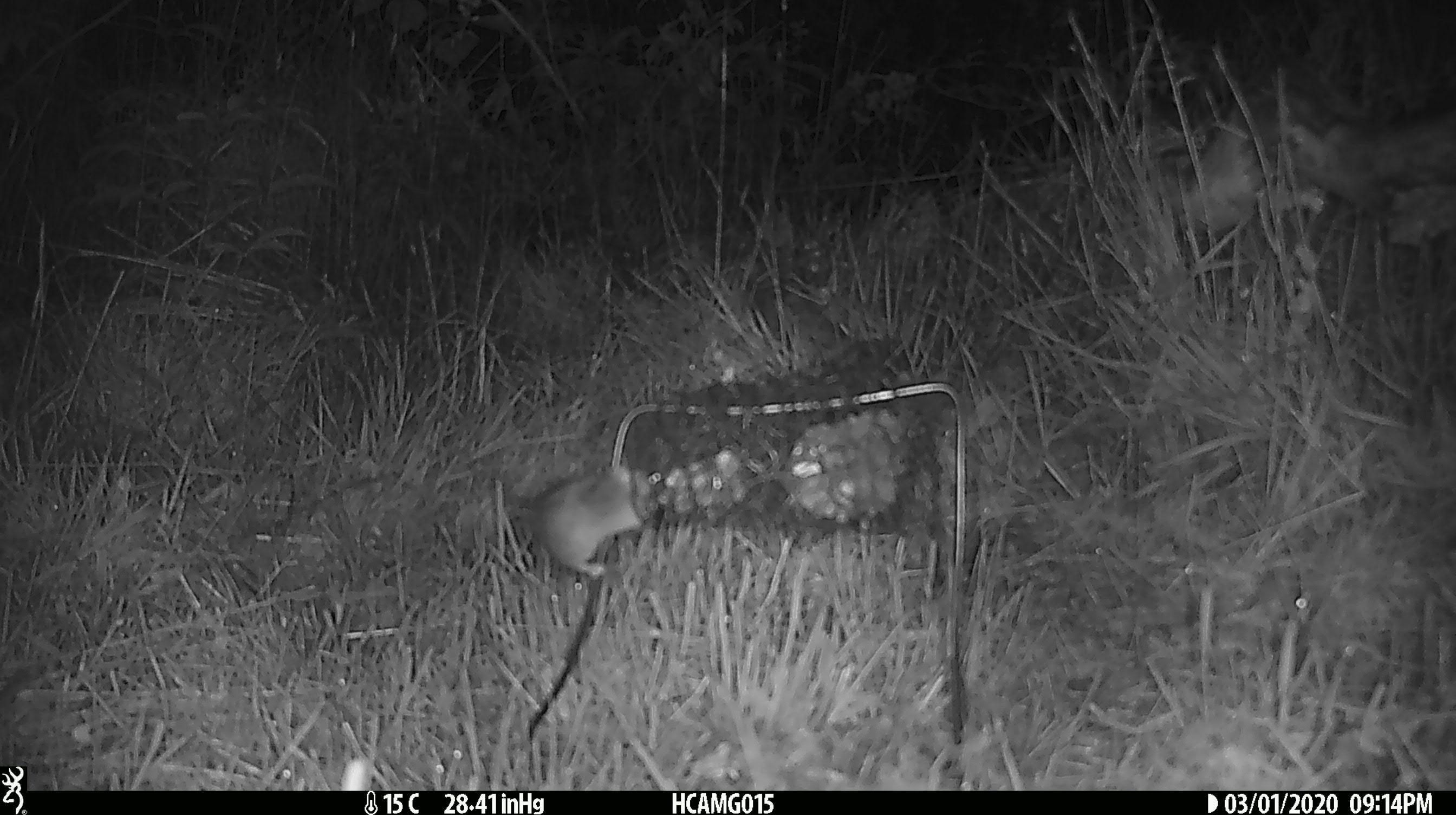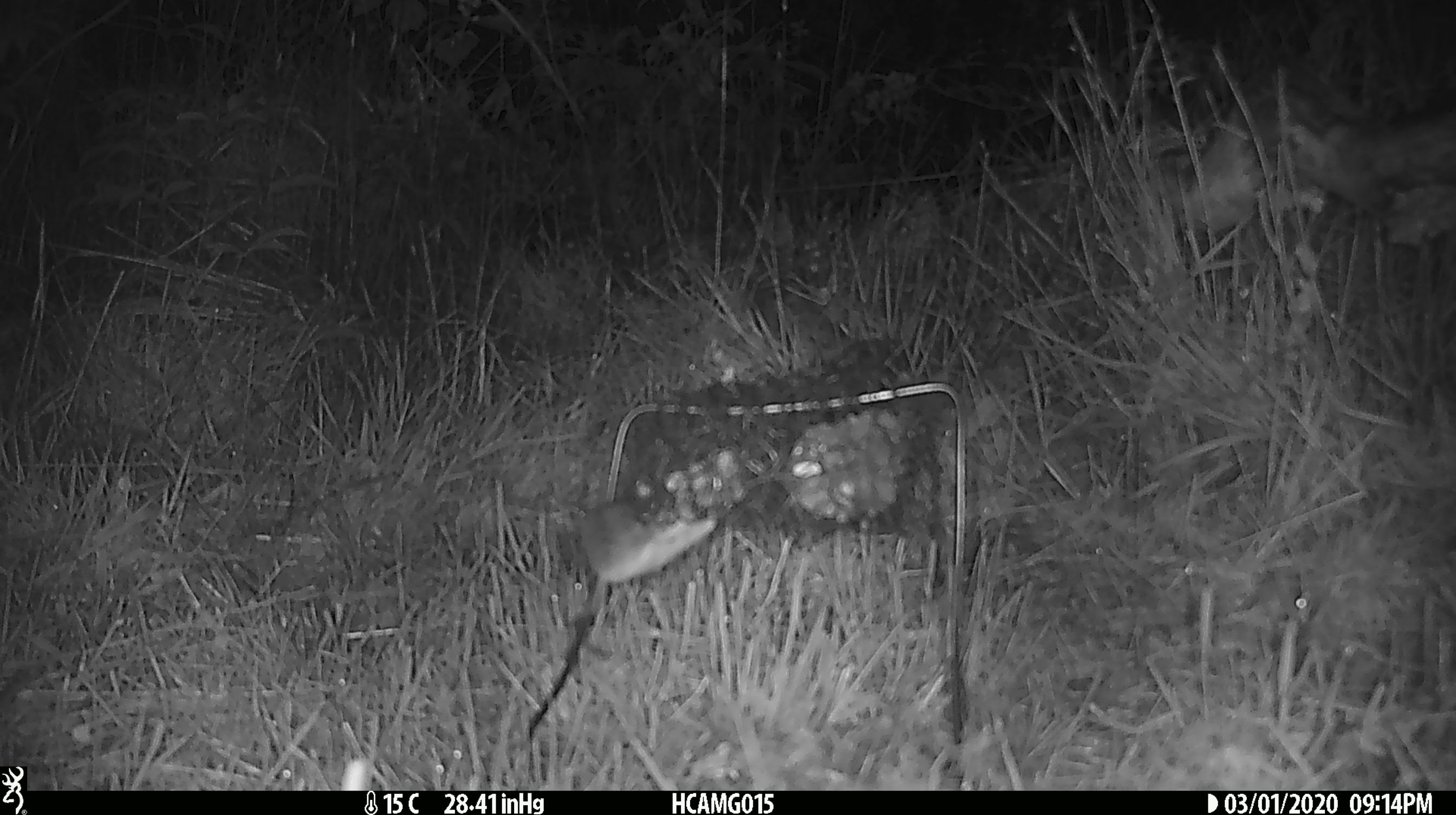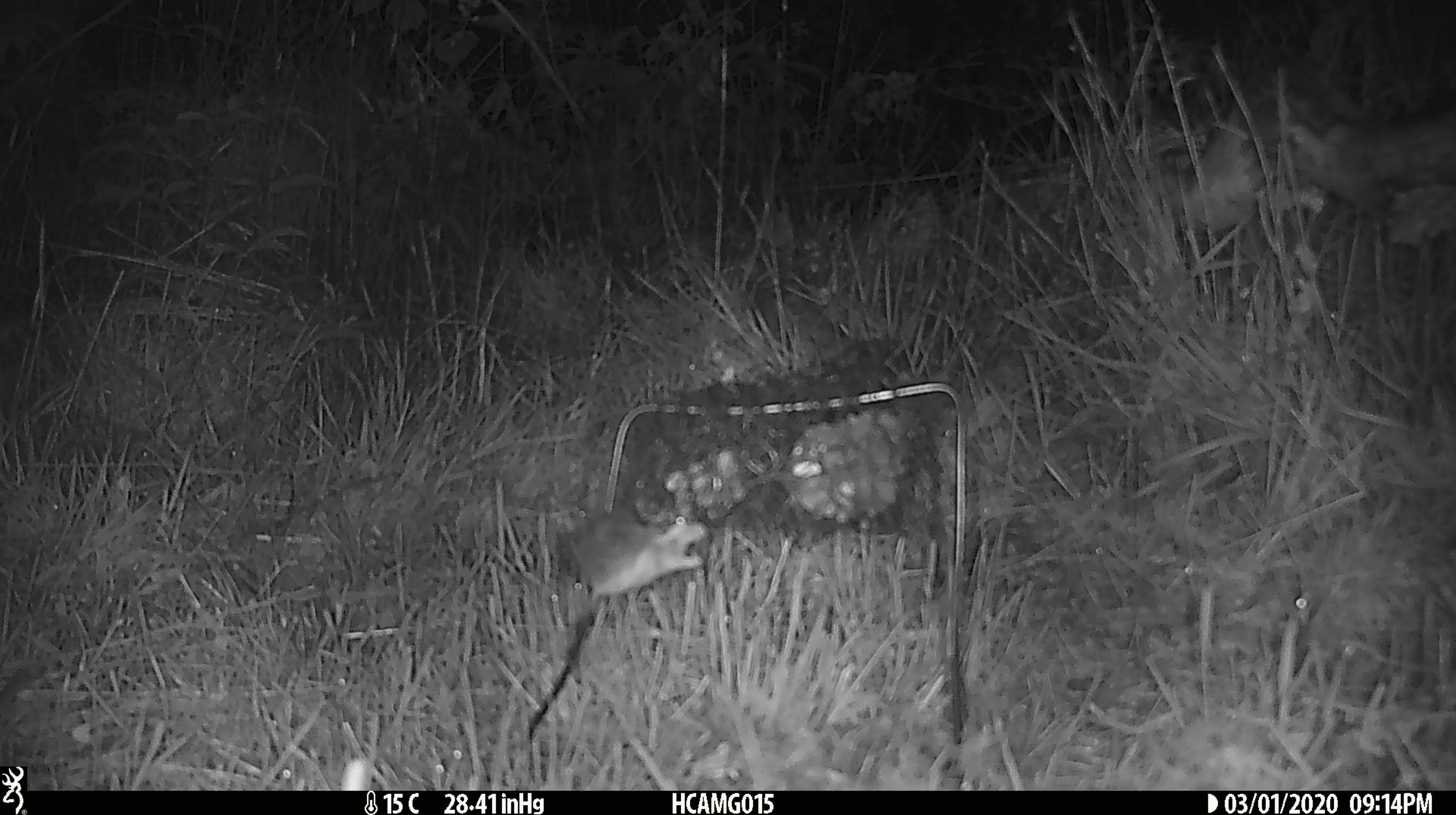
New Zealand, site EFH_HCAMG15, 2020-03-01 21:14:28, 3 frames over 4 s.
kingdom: Animalia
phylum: Chordata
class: Mammalia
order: Rodentia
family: Muridae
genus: Mus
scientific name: Mus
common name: mouse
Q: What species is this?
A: Mouse (Mus).